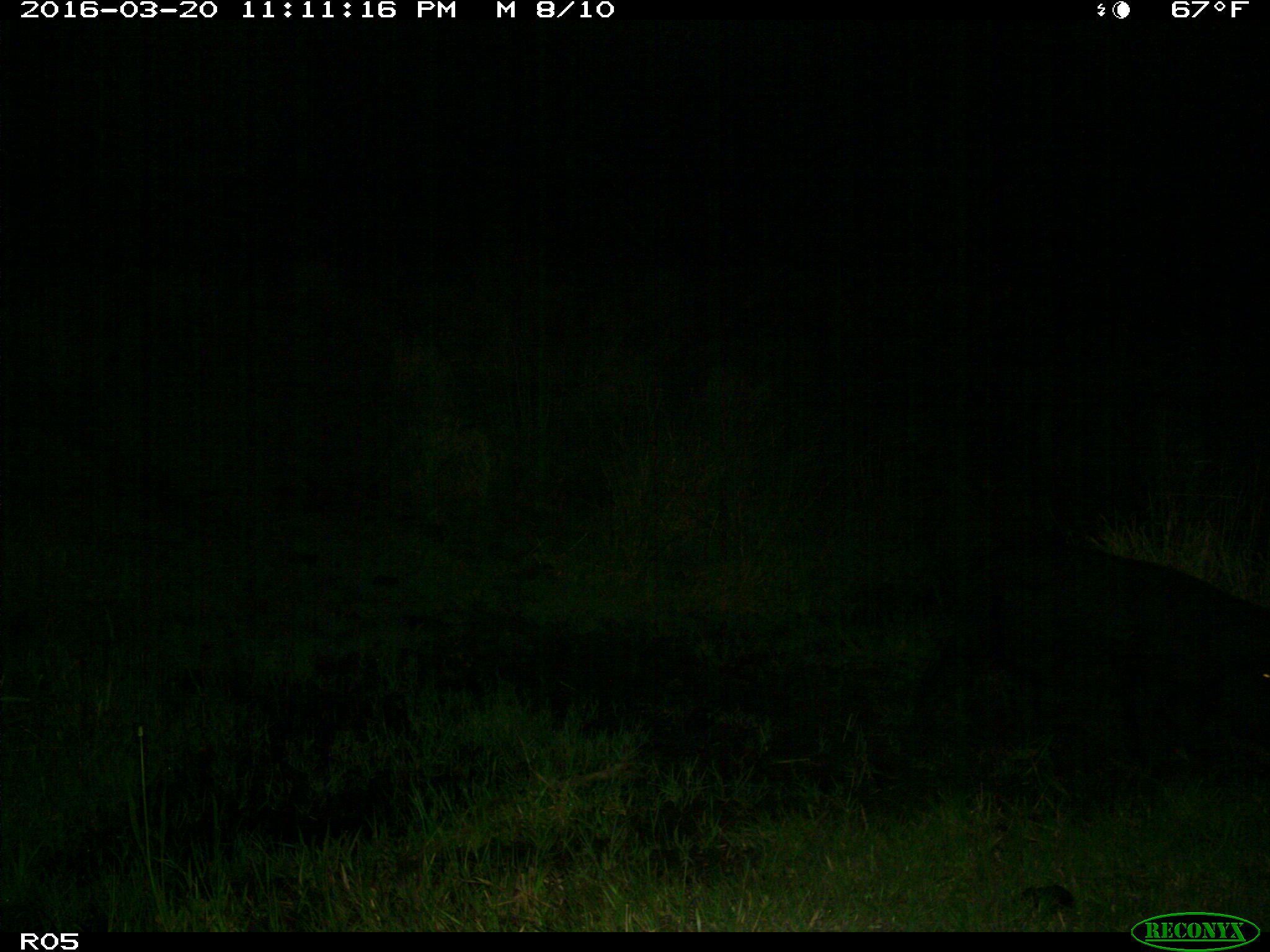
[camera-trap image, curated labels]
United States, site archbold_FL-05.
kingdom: Animalia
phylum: Chordata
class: Mammalia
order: Artiodactyla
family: Suidae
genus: Sus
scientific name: Sus scrofa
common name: wild boar